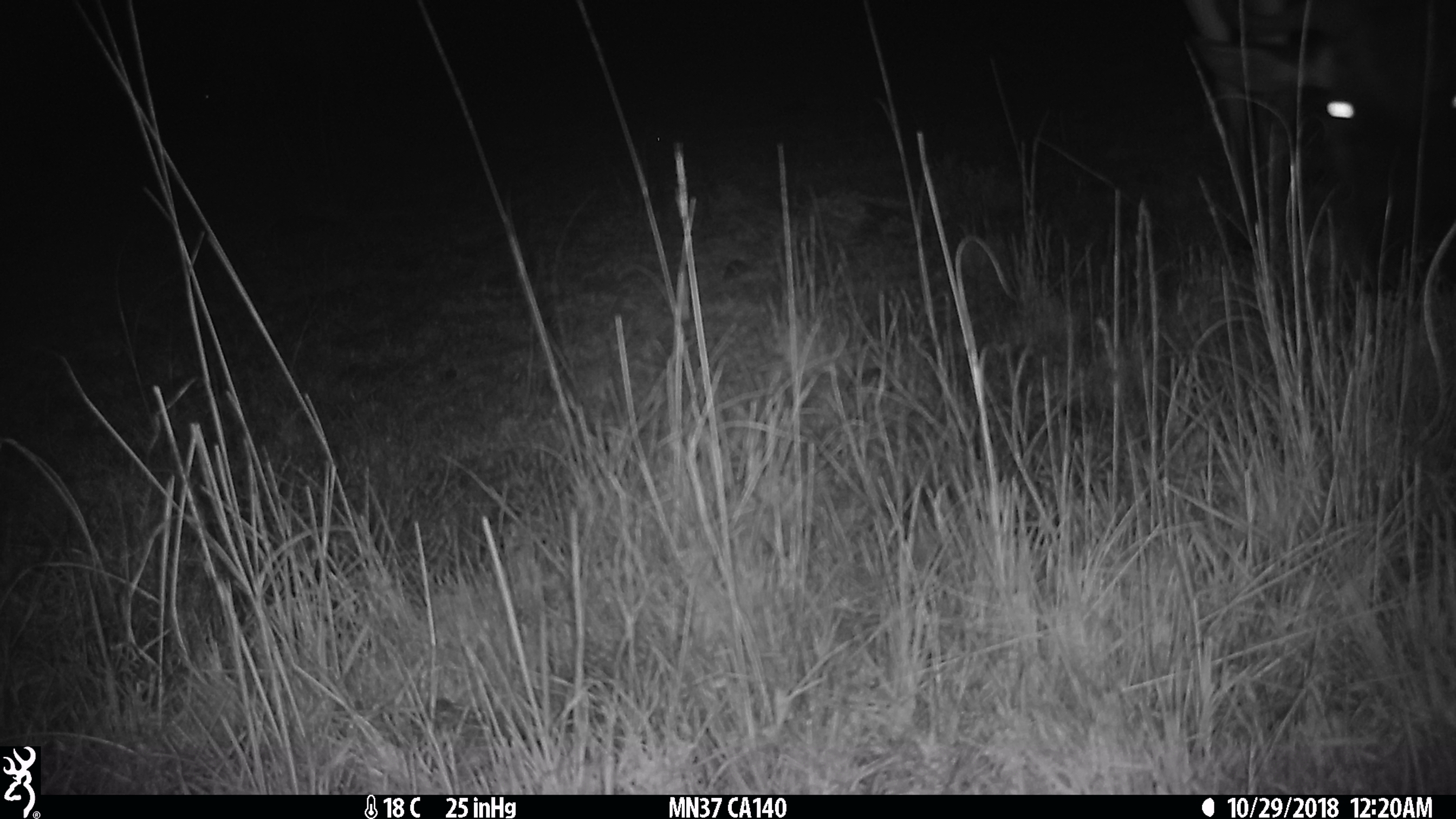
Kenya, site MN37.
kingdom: Animalia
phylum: Chordata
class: Mammalia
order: Artiodactyla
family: Bovidae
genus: Connochaetes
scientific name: Connochaetes taurinus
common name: blue wildebeest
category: wildebeest